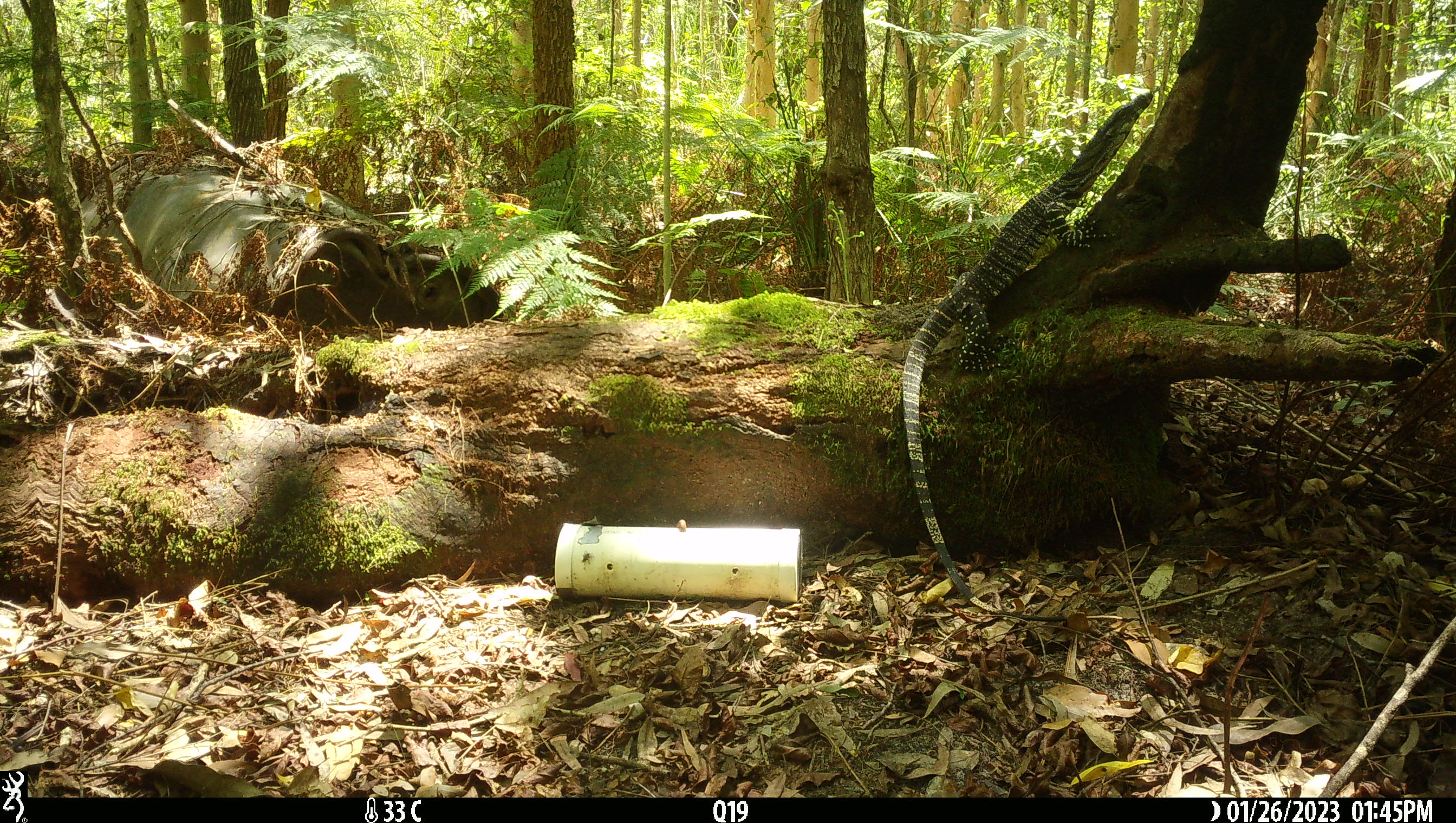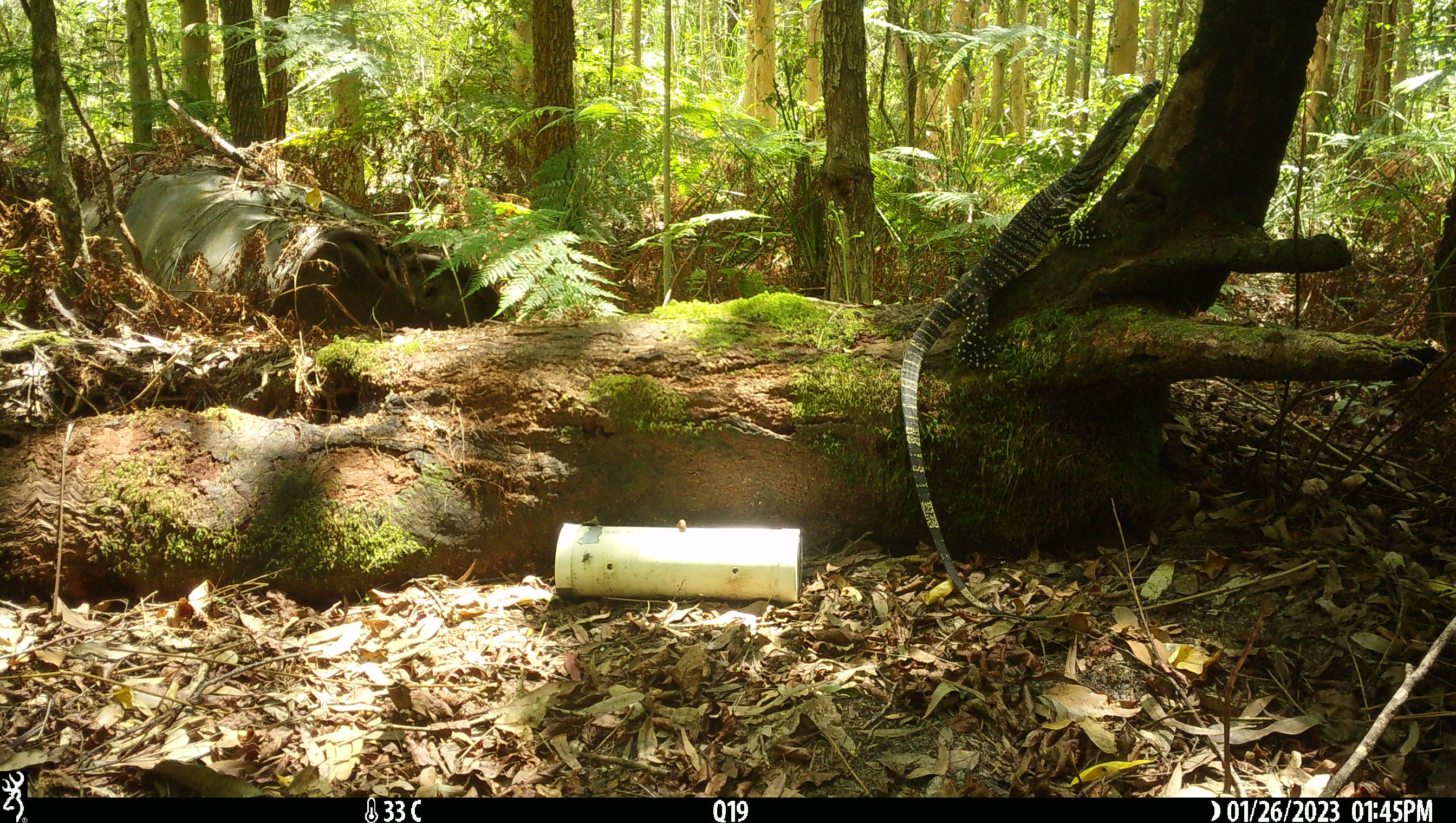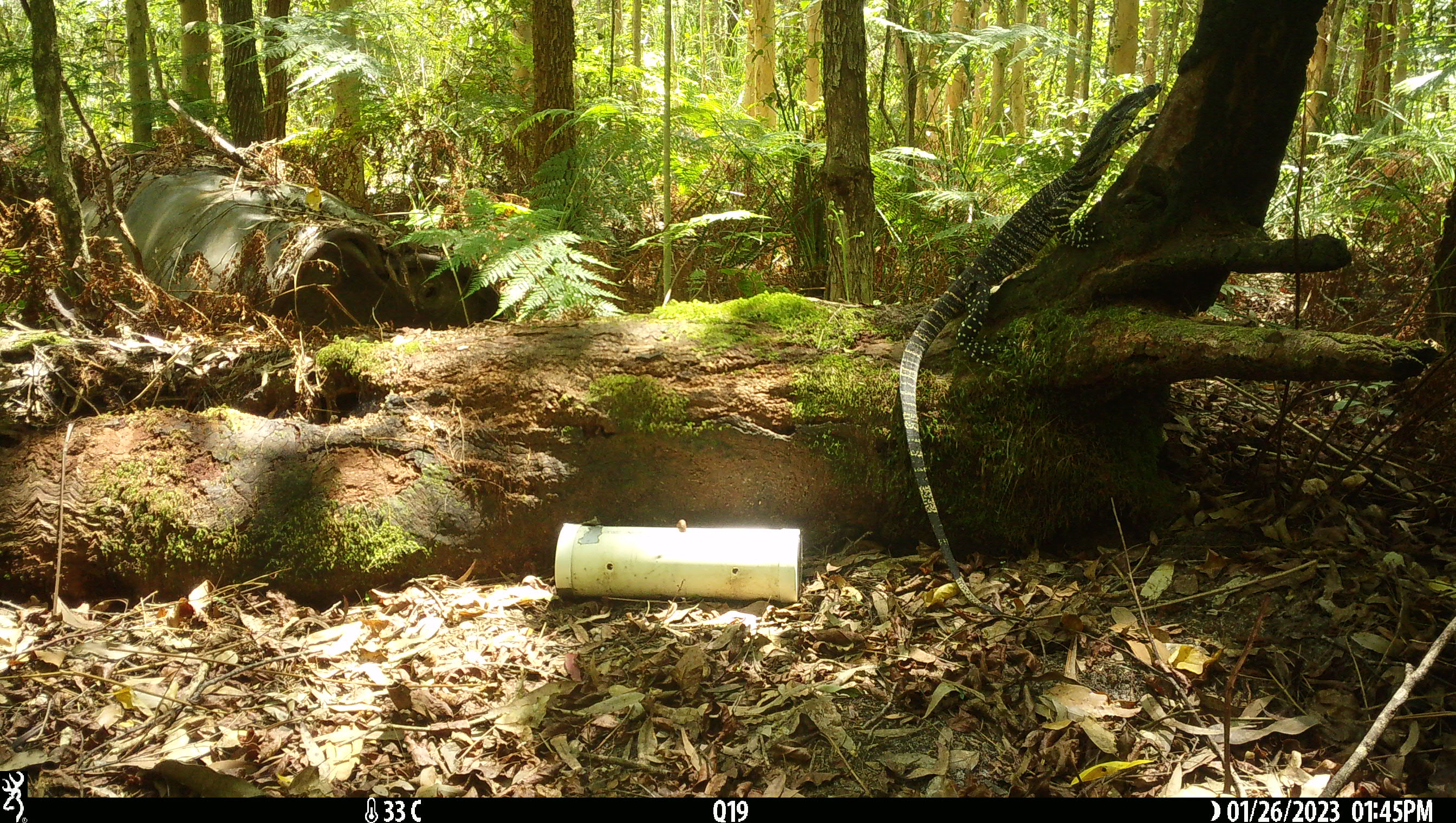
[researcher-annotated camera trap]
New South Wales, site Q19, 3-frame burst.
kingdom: Animalia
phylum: Chordata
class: Reptilia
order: Squamata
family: Varanidae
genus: Varanus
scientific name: Varanus varius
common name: lace monitor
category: goanna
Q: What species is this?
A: Goanna (lace monitor) (Varanus varius).